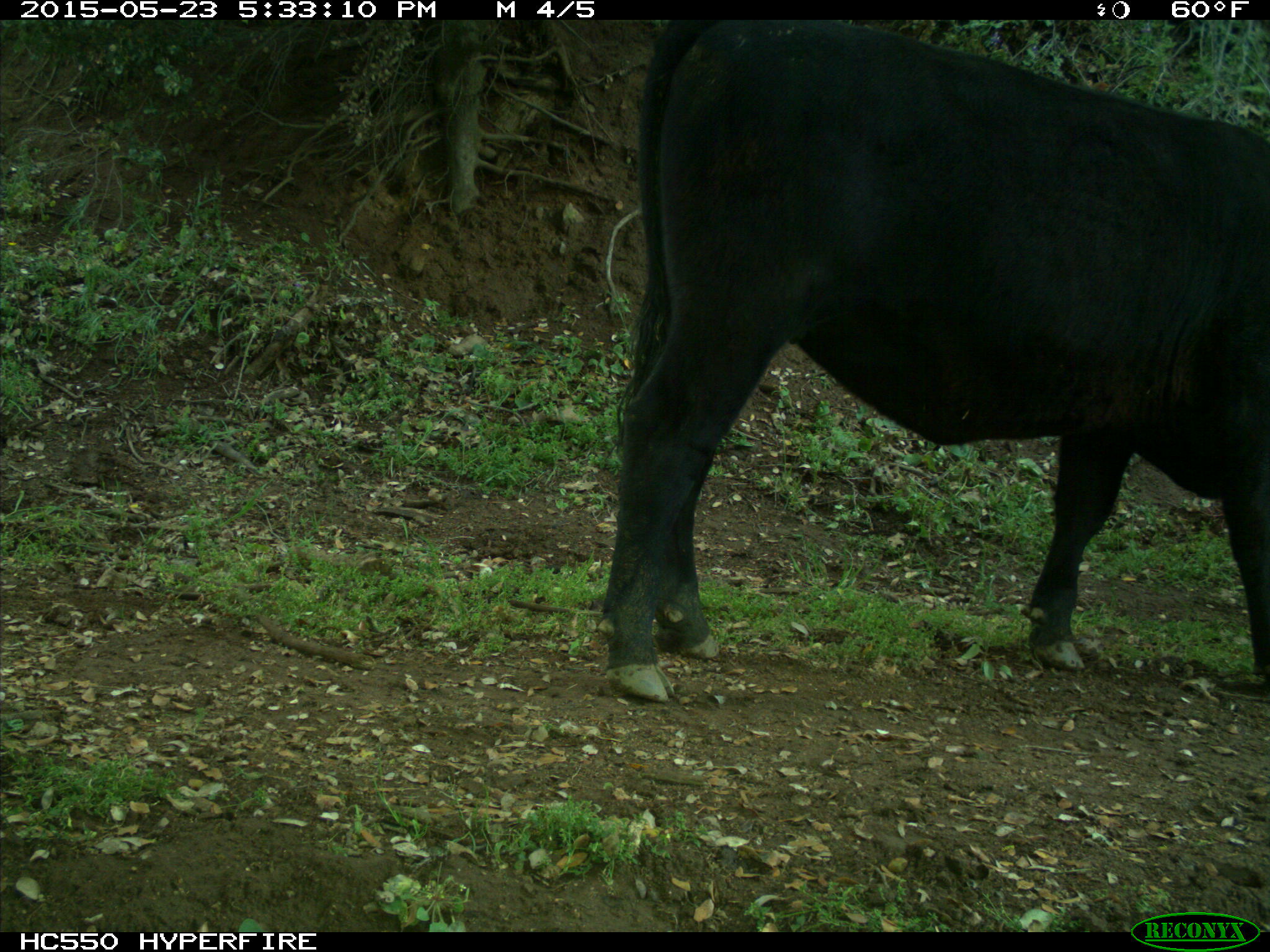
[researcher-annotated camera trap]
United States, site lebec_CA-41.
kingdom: Animalia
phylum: Chordata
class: Mammalia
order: Artiodactyla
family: Bovidae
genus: Bos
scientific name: Bos taurus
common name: domestic cow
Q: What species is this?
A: Bos taurus (domestic cow).